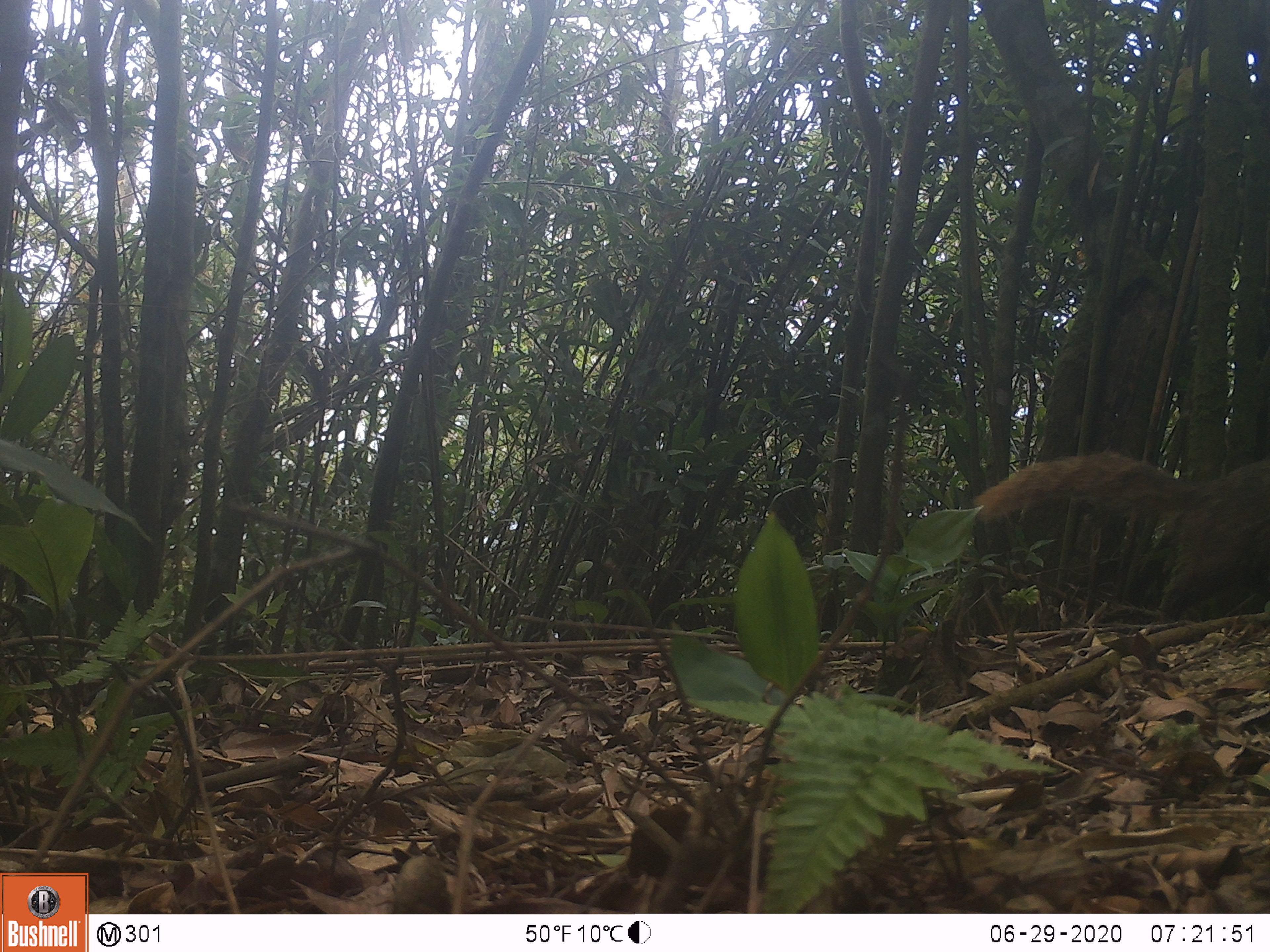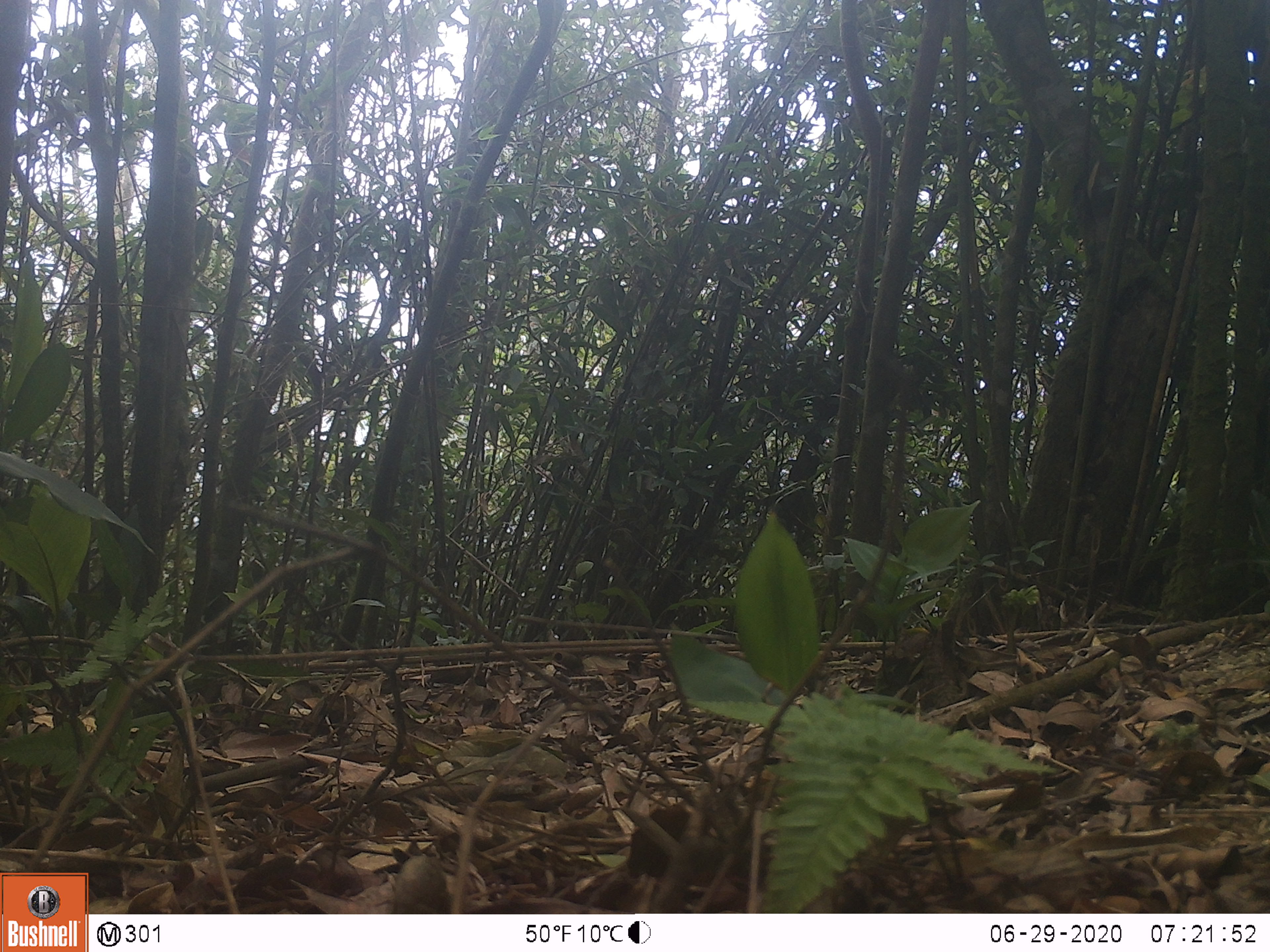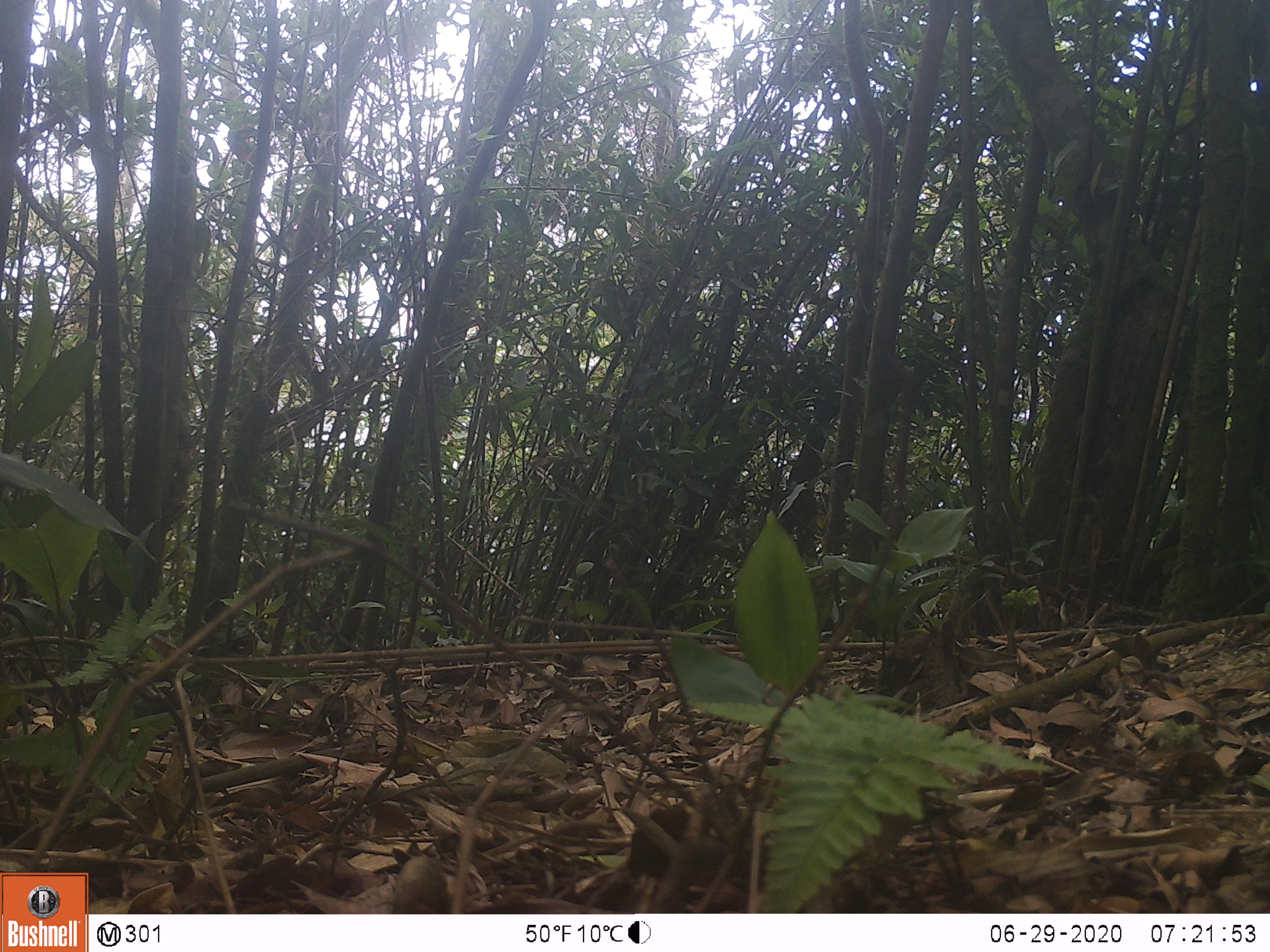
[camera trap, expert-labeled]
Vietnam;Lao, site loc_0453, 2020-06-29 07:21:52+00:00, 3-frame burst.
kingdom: Animalia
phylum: Chordata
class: Mammalia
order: Carnivora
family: Herpestidae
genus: Urva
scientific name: Urva urva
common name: crab-eating mongoose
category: crab eating mongoose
Crab eating mongoose (crab-eating mongoose) (Urva urva). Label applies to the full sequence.